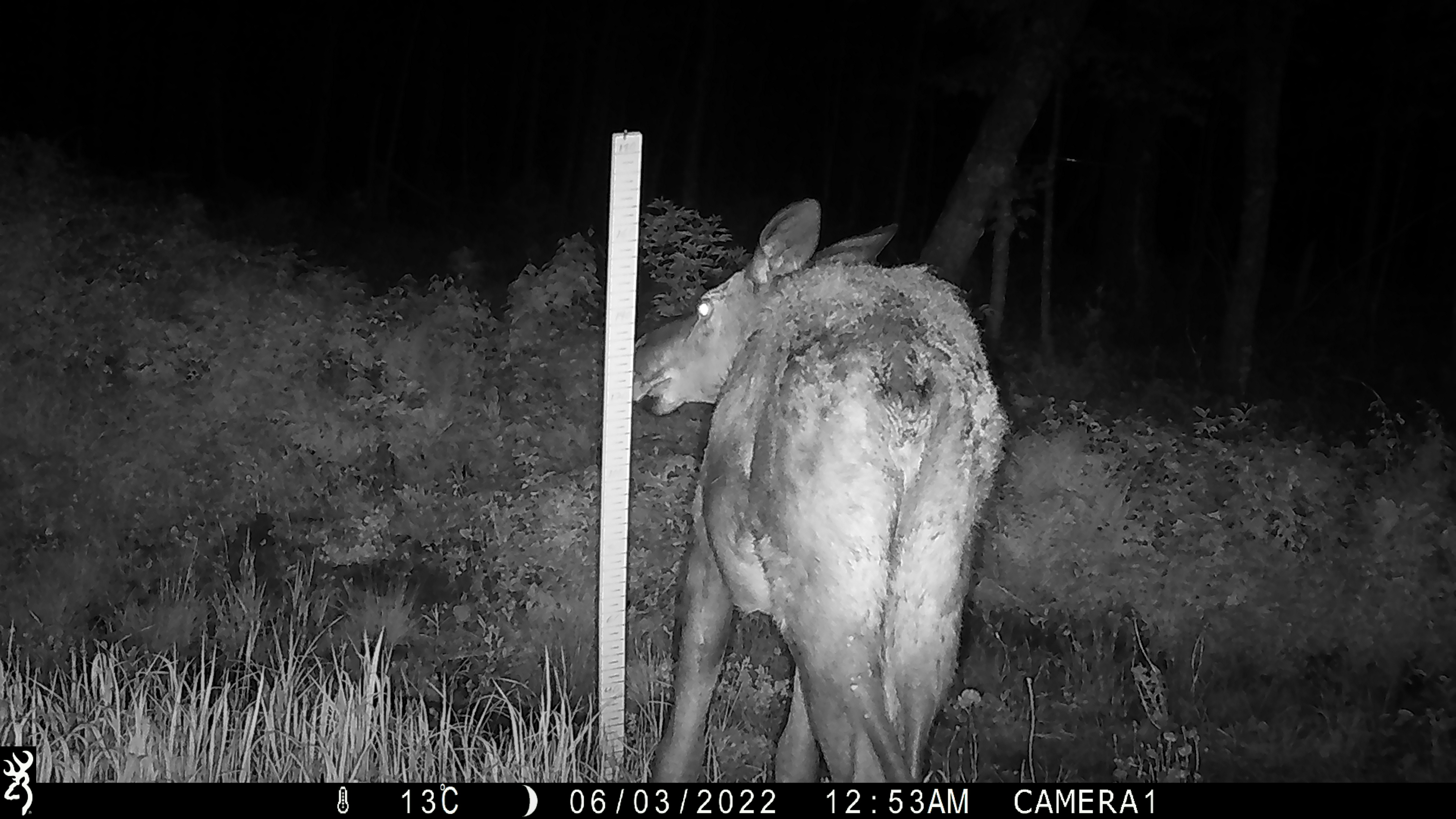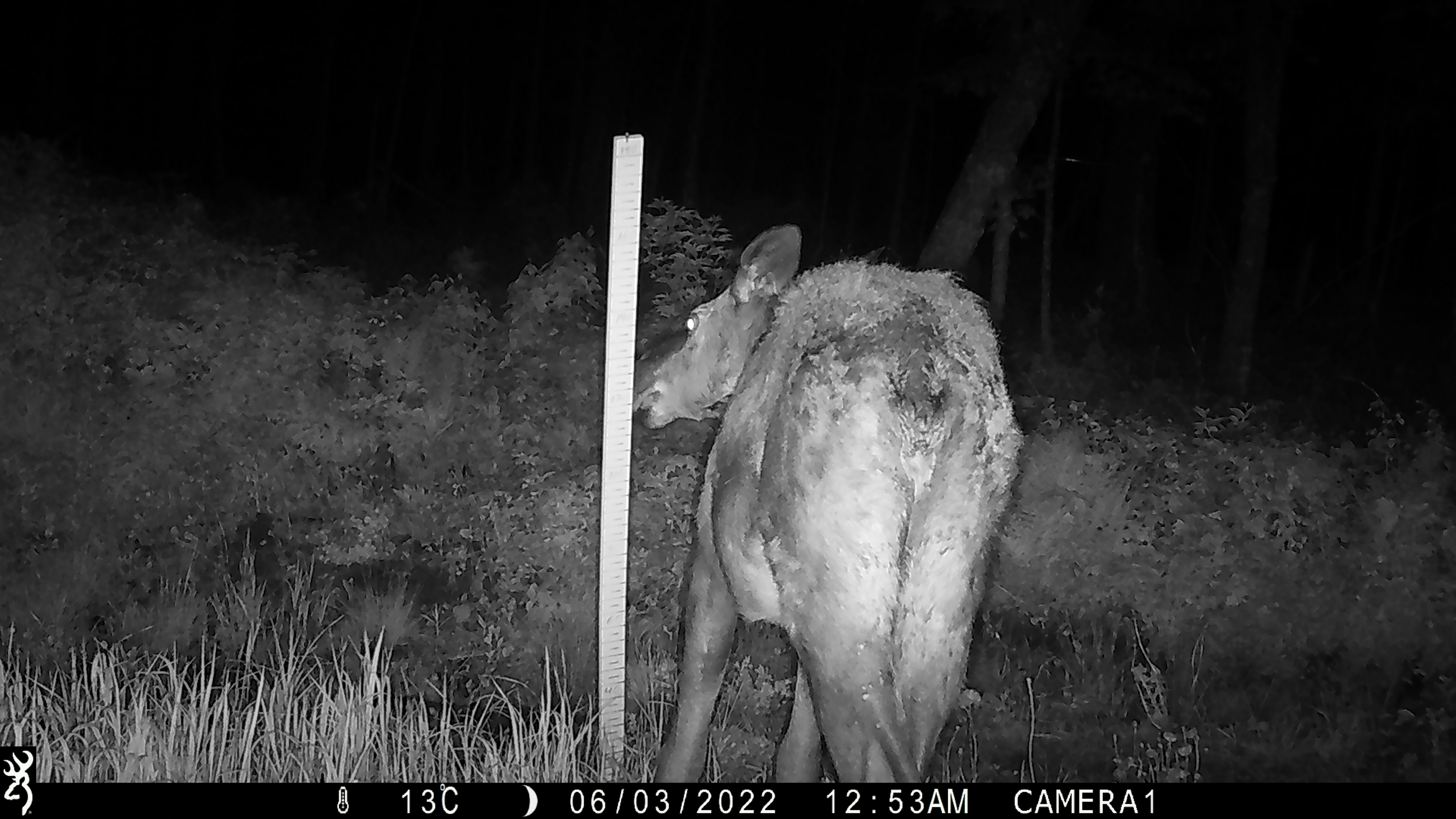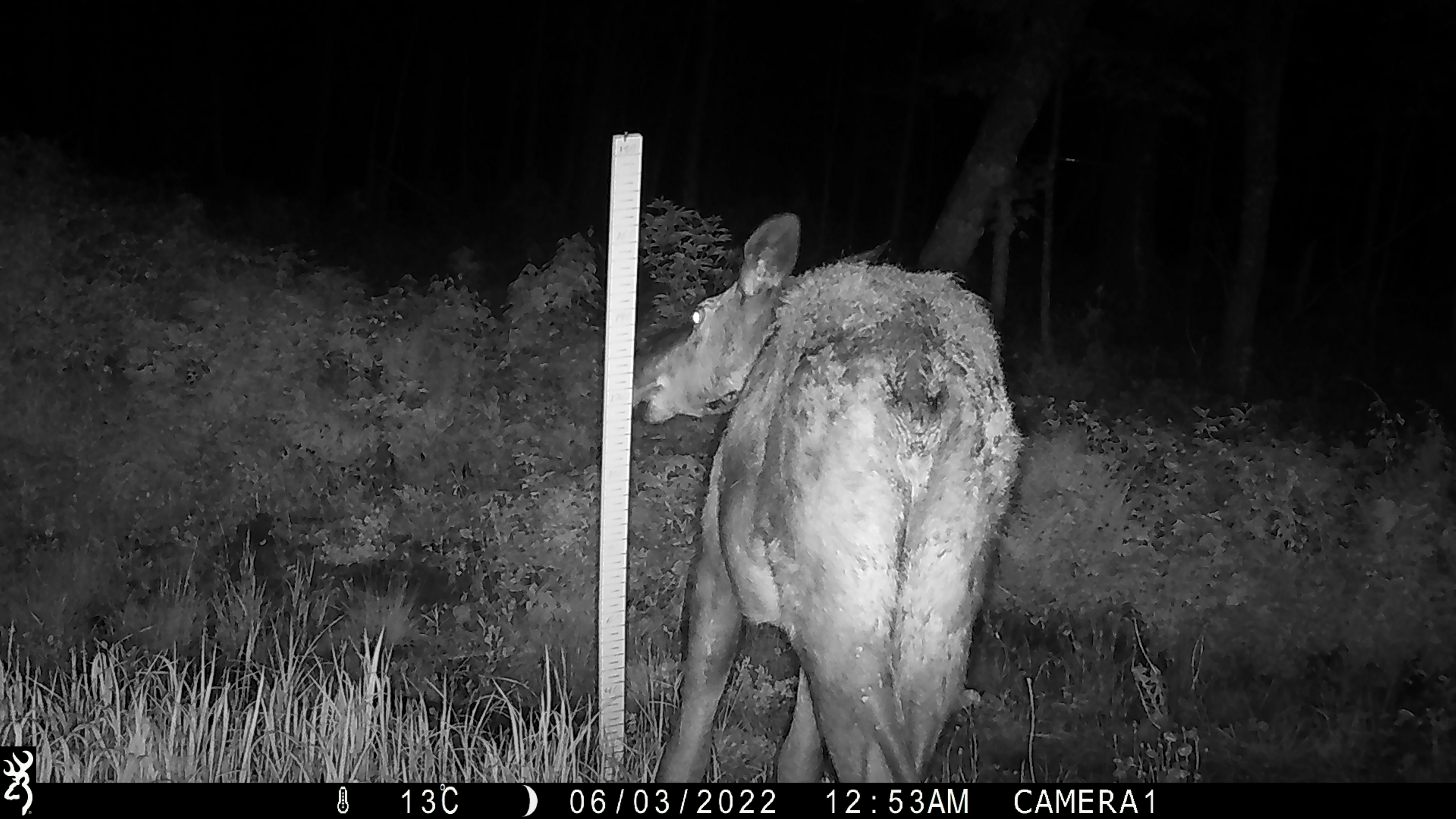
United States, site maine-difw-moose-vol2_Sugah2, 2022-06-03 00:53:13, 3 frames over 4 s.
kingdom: Animalia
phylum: Chordata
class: Mammalia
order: Artiodactyla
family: Cervidae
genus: Alces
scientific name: Alces alces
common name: moose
Moose (Alces alces).